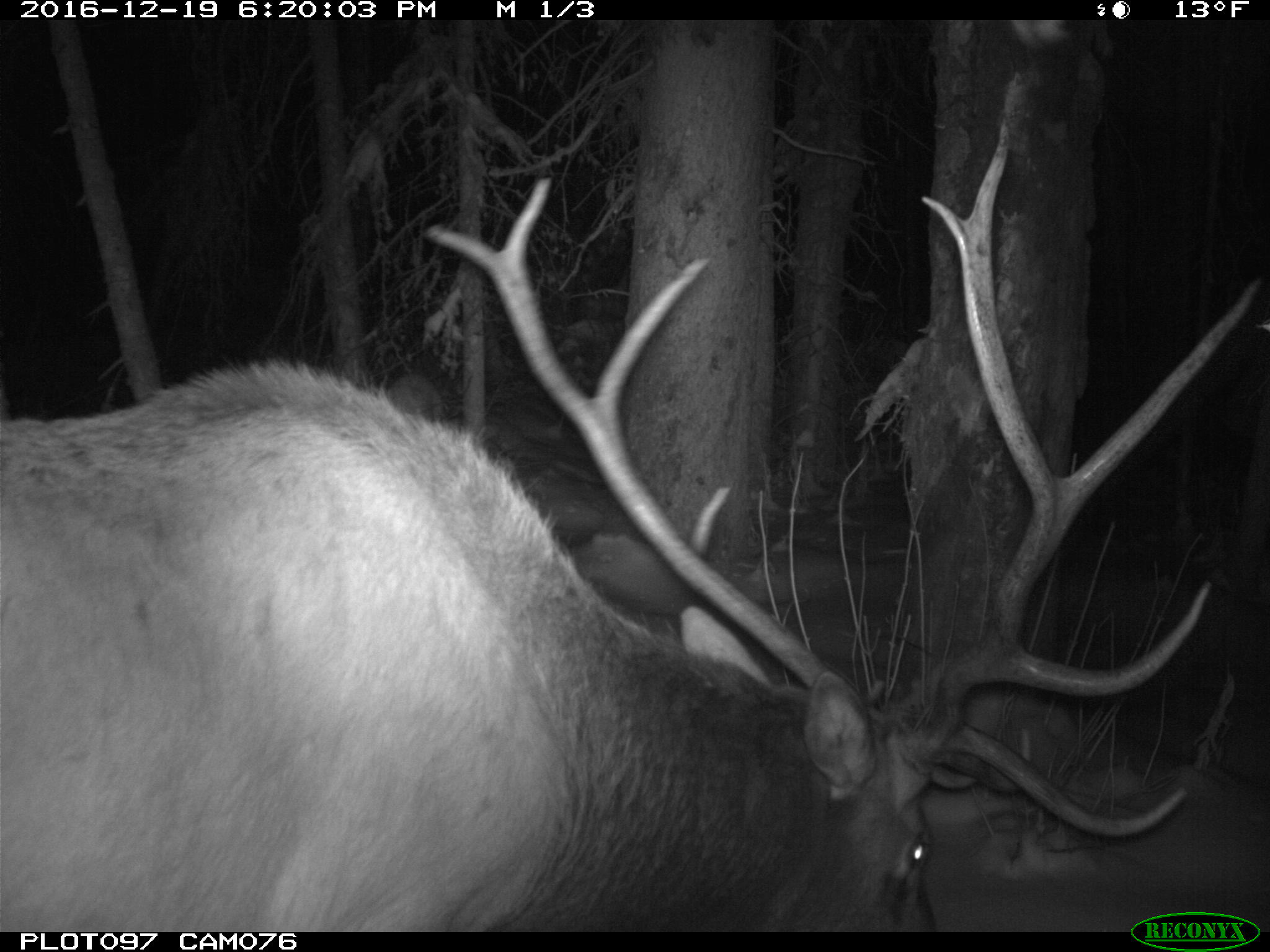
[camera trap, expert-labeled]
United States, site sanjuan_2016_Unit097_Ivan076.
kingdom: Animalia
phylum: Chordata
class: Mammalia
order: Artiodactyla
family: Cervidae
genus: Cervus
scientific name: Cervus elaphus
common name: red deer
Cervus elaphus (red deer).